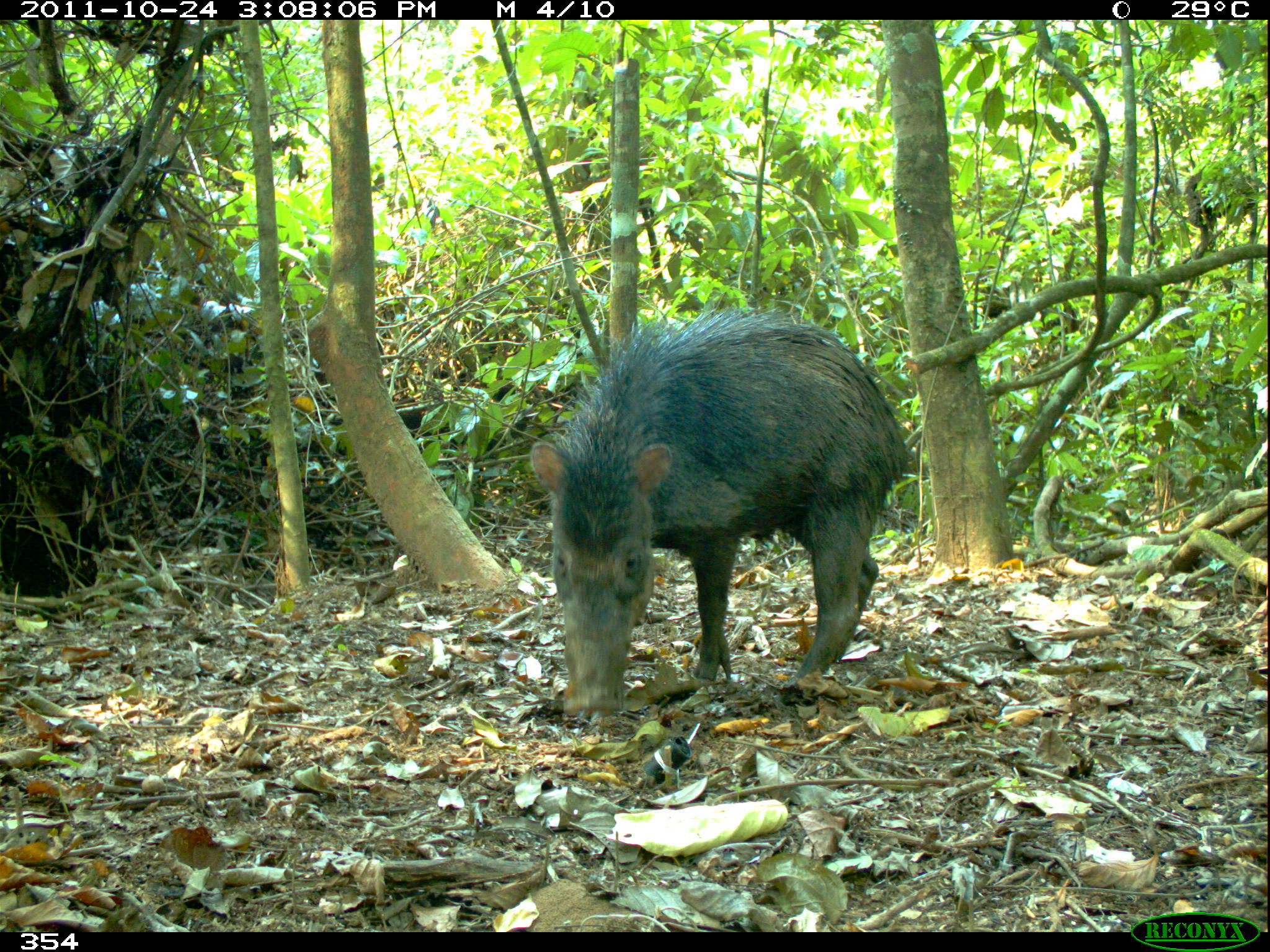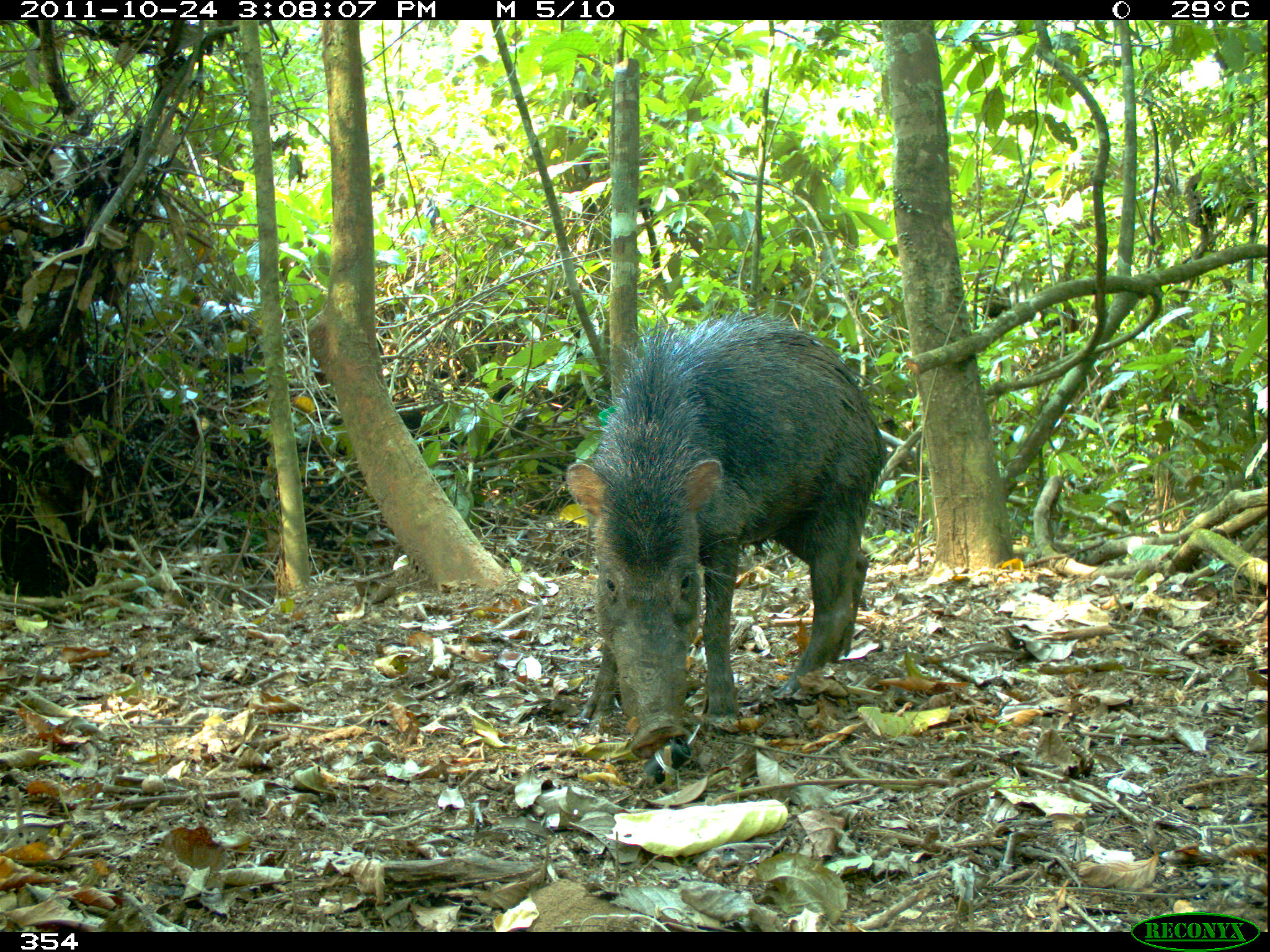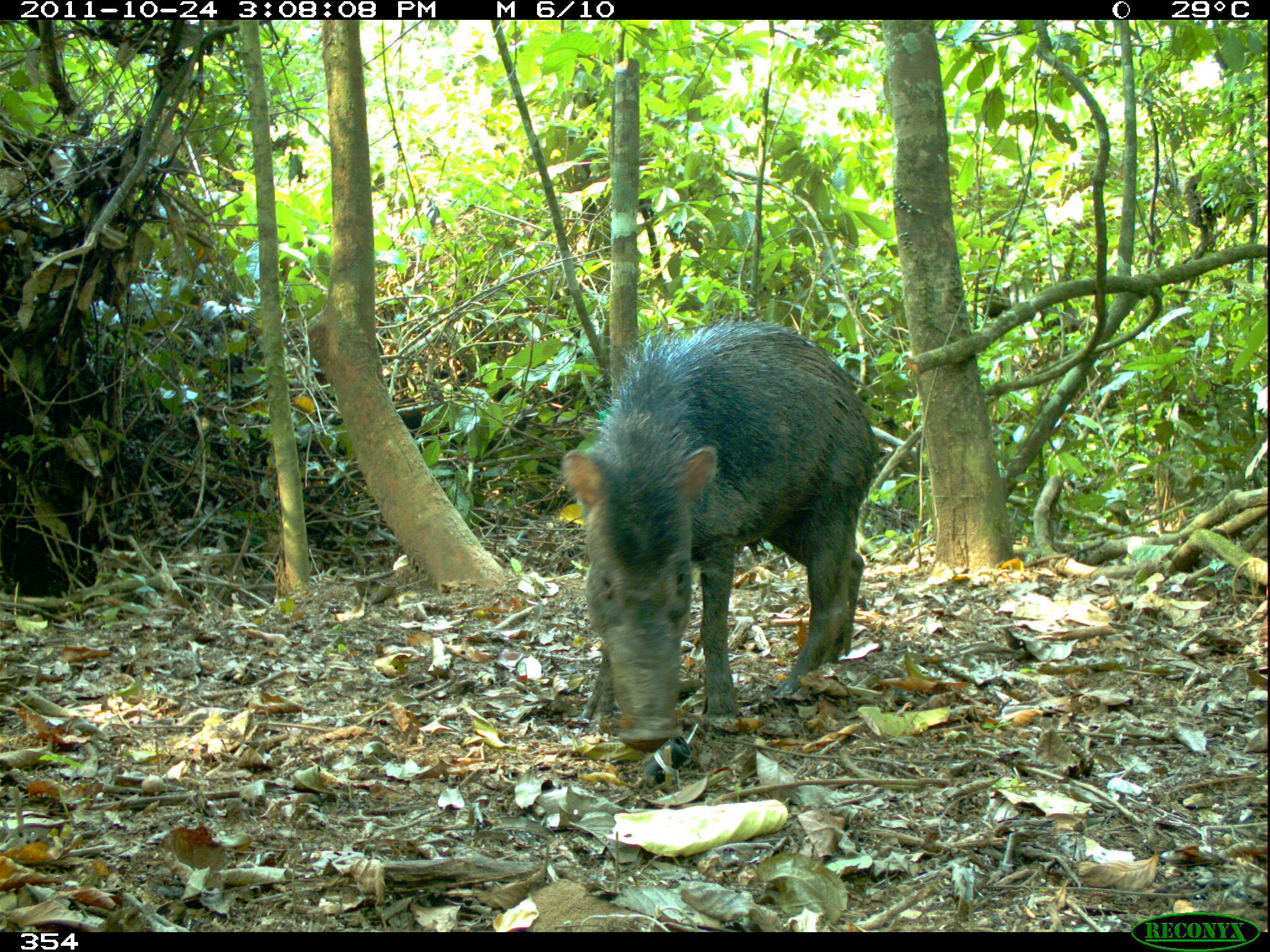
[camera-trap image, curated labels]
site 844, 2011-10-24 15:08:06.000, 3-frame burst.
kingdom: Animalia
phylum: Chordata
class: Mammalia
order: Artiodactyla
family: Tayassuidae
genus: Tayassu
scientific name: Tayassu pecari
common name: white-lipped peccary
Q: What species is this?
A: Tayassu pecari (white-lipped peccary).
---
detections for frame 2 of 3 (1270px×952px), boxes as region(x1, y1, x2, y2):
tayassu pecari: region(564, 304, 889, 759)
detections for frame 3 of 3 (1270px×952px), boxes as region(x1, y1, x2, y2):
tayassu pecari: region(557, 310, 882, 748)